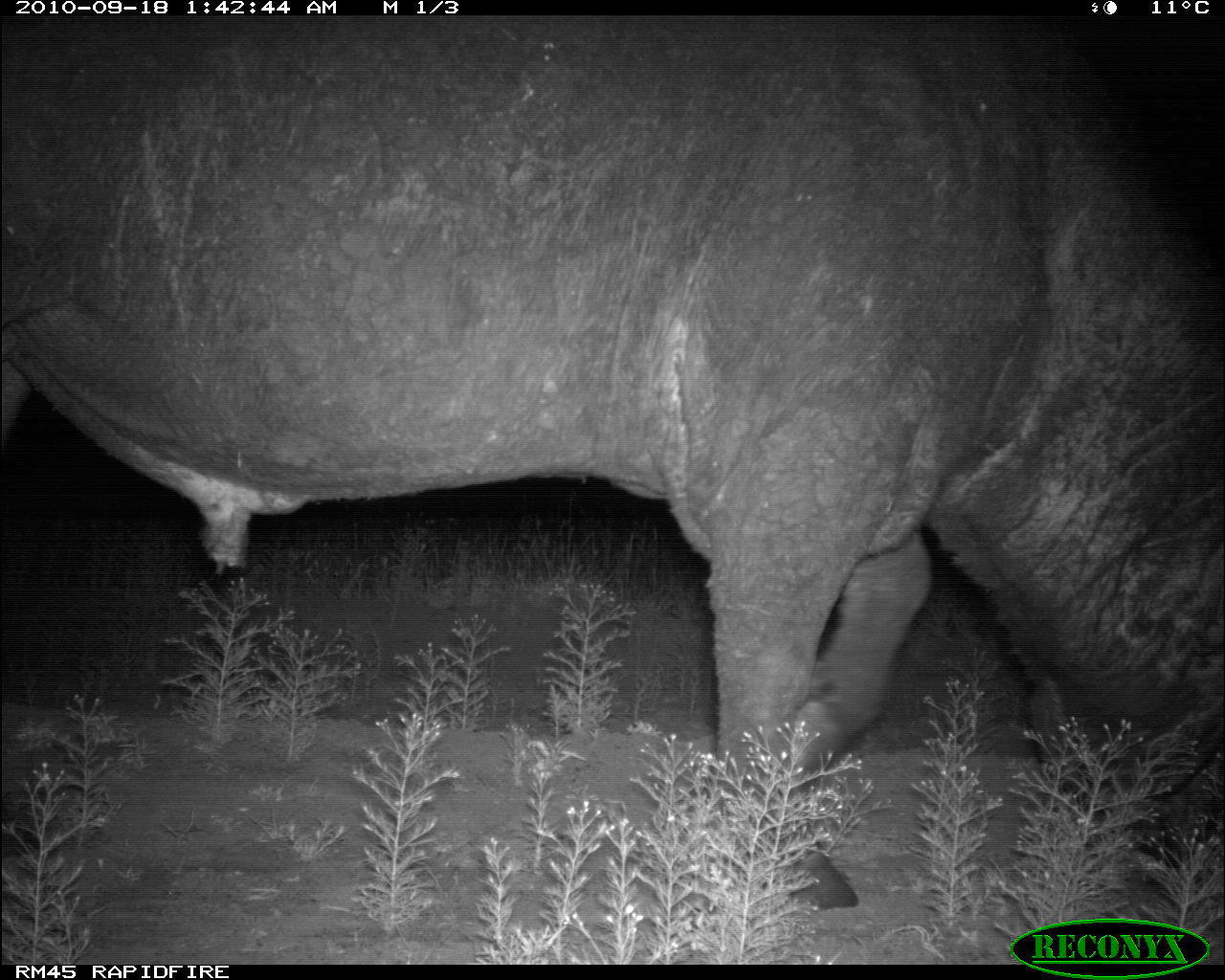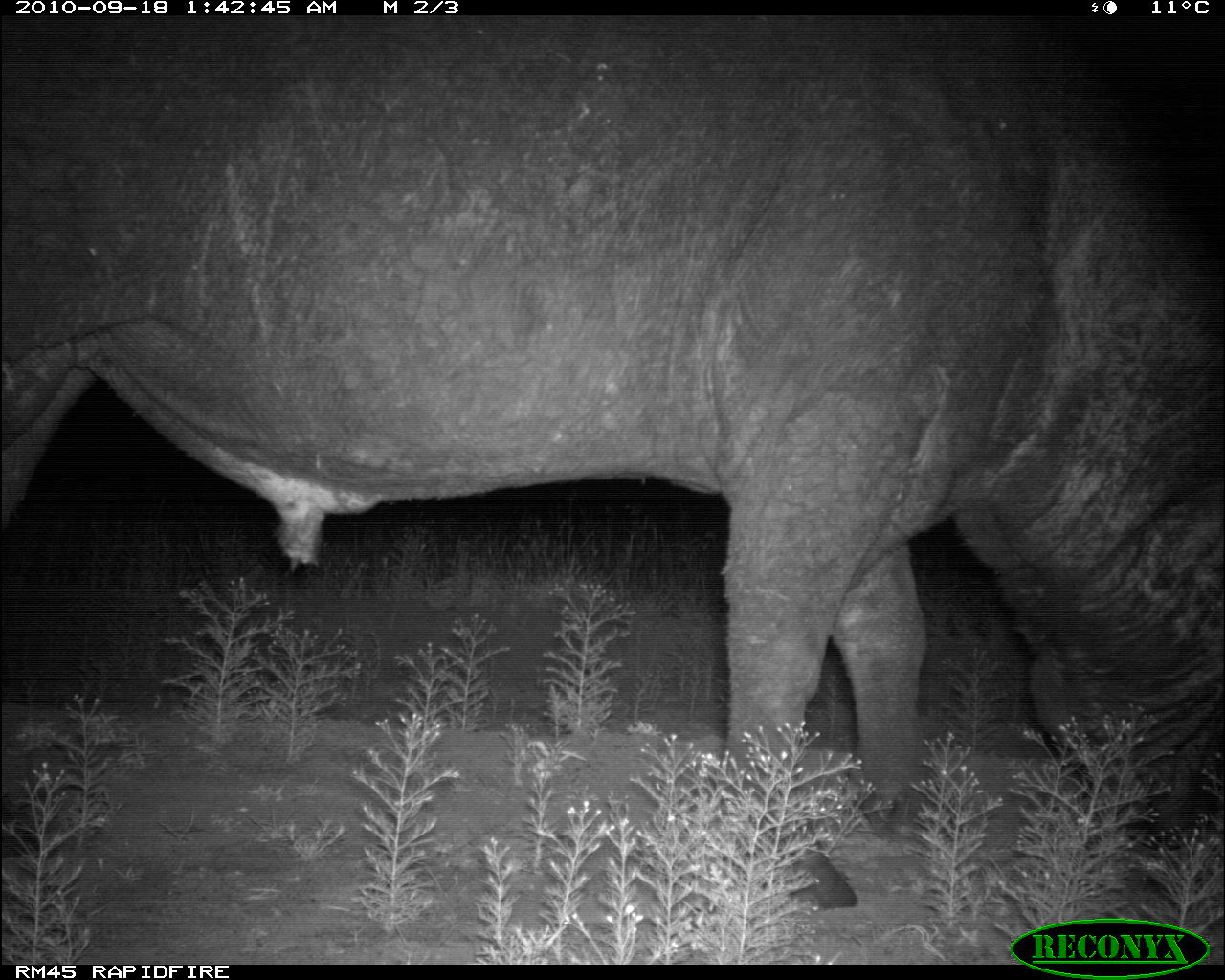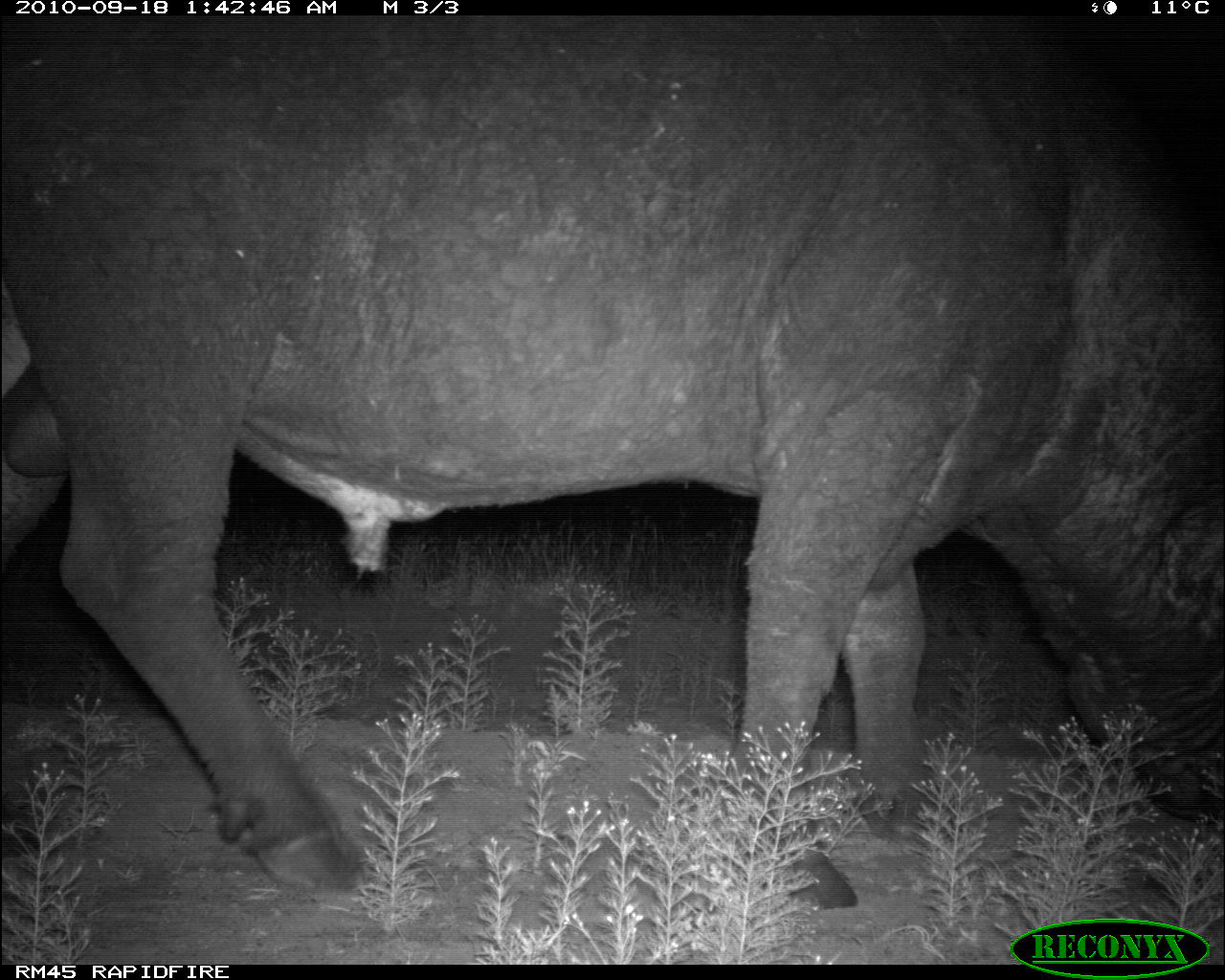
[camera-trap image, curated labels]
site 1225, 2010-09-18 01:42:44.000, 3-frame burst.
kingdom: Animalia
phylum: Chordata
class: Mammalia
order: Artiodactyla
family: Bovidae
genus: Syncerus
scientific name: Syncerus caffer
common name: african buffalo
Syncerus caffer (african buffalo), count 1.